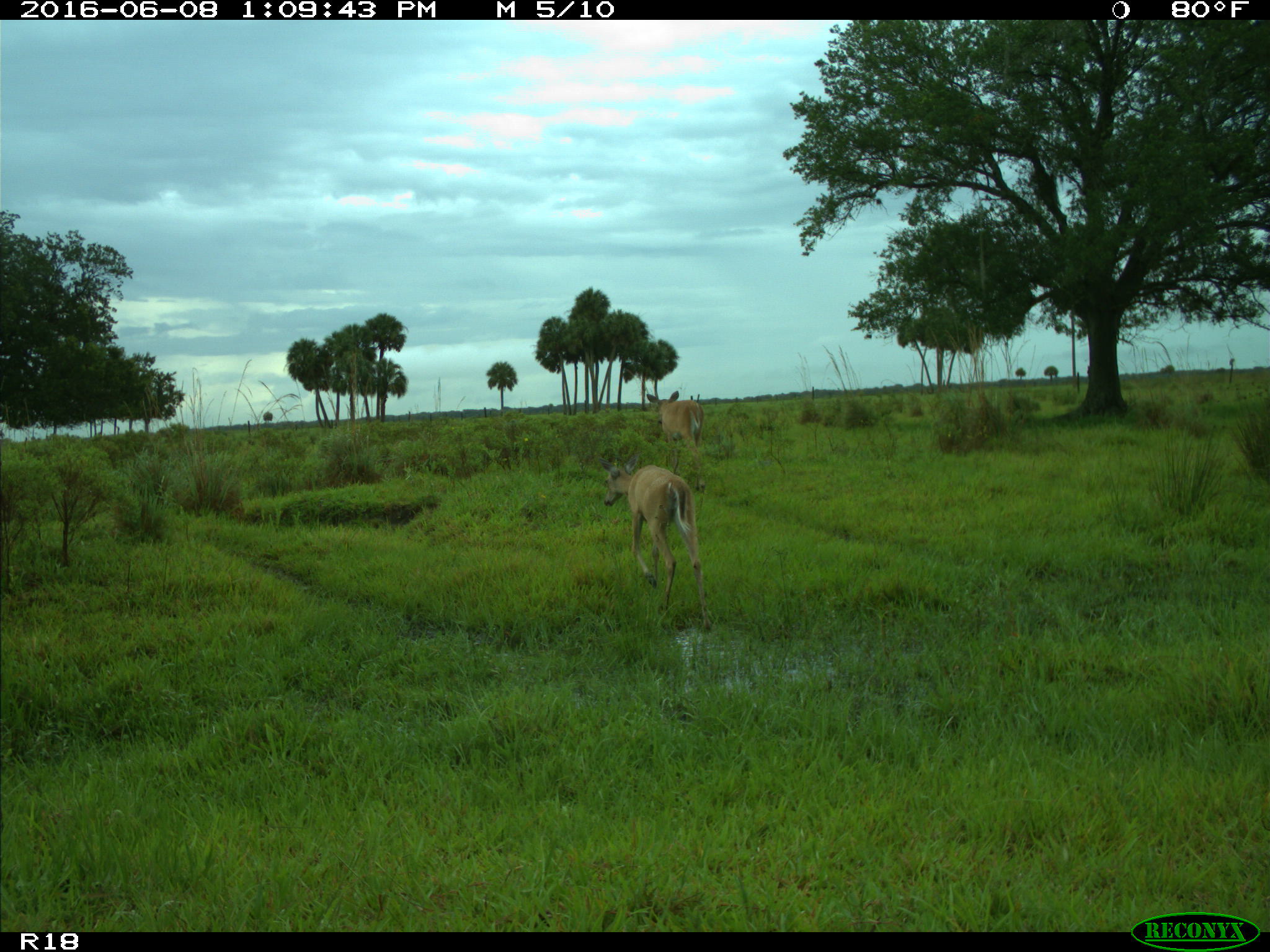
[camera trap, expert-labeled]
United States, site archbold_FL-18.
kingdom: Animalia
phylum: Chordata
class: Mammalia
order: Artiodactyla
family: Cervidae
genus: Odocoileus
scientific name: Odocoileus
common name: deer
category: unidentified deer